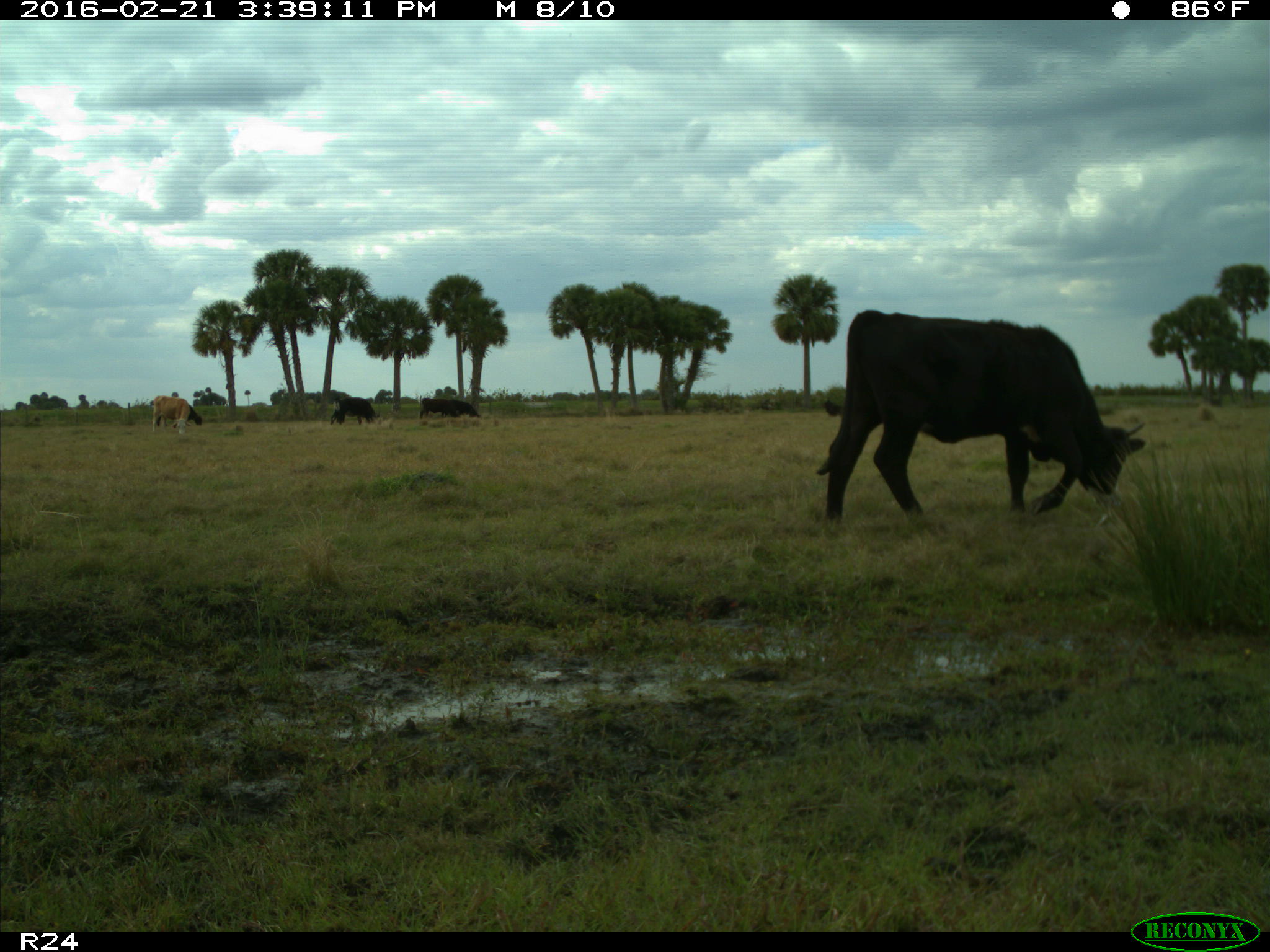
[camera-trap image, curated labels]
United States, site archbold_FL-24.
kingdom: Animalia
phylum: Chordata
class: Mammalia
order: Artiodactyla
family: Bovidae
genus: Bos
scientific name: Bos taurus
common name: domestic cow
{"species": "Bos taurus (domestic cow)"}